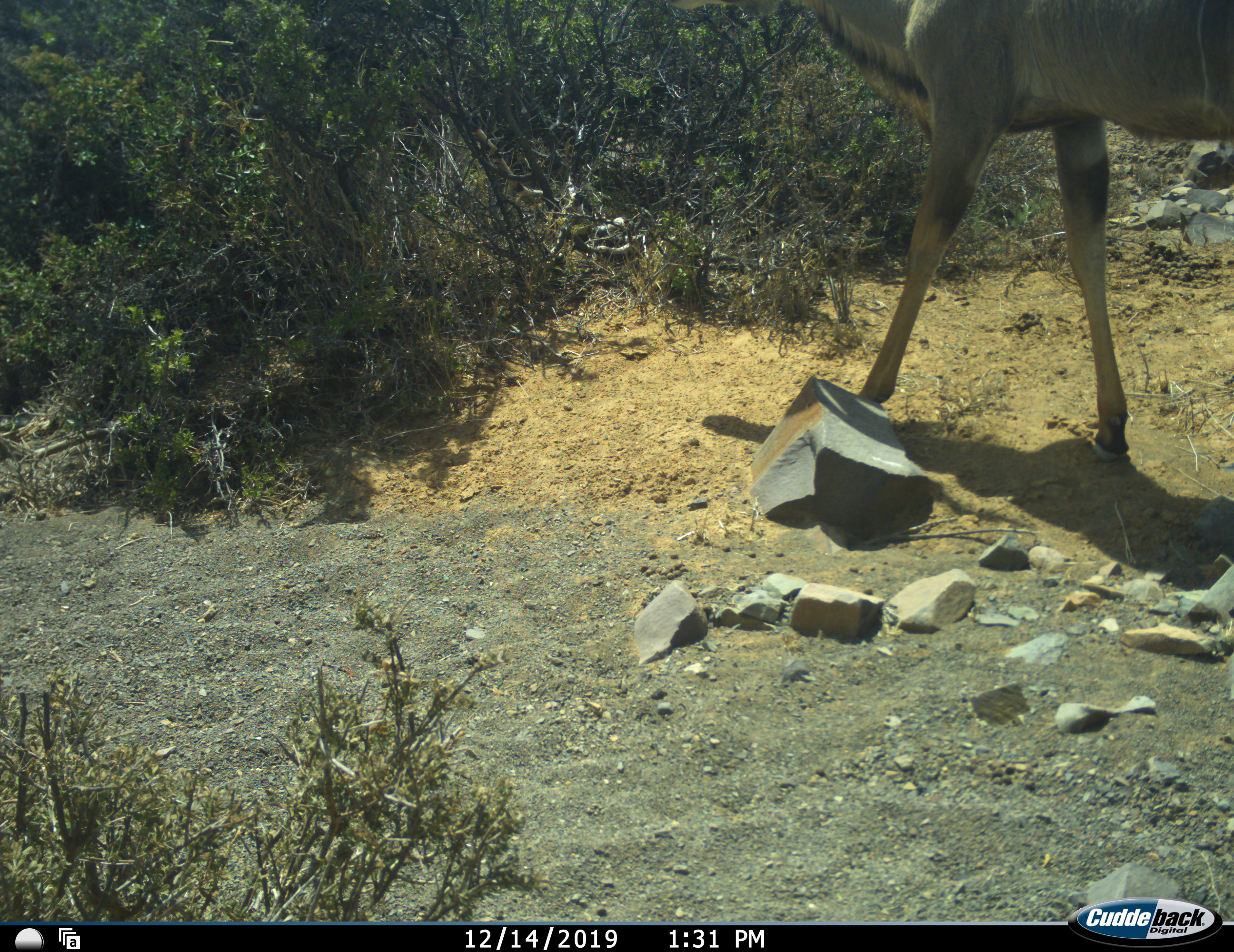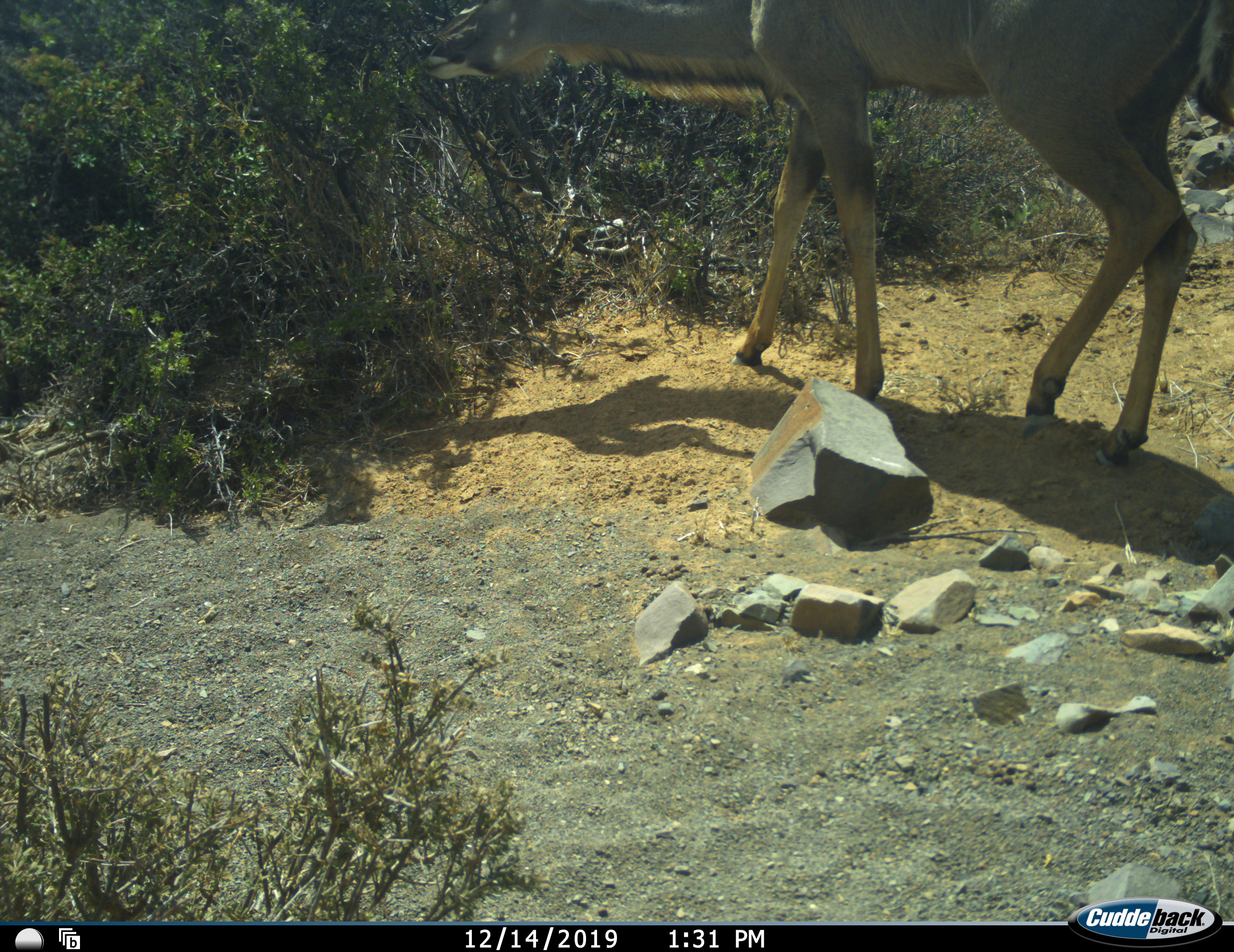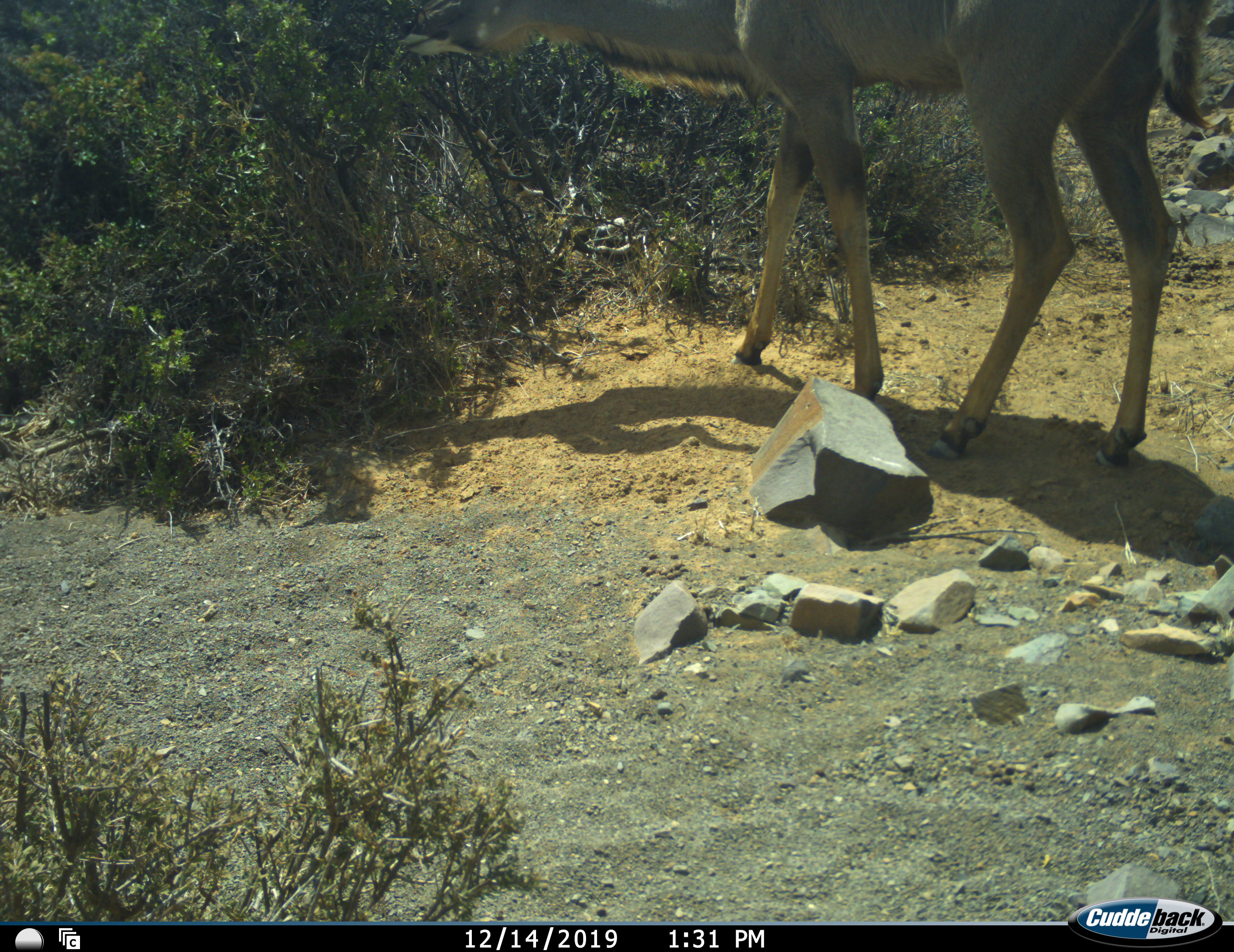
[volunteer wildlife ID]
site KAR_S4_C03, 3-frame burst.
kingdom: Animalia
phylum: Chordata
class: Mammalia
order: Artiodactyla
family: Bovidae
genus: Tragelaphus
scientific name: Tragelaphus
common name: kudu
Kudu (Tragelaphus), count 1. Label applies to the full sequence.